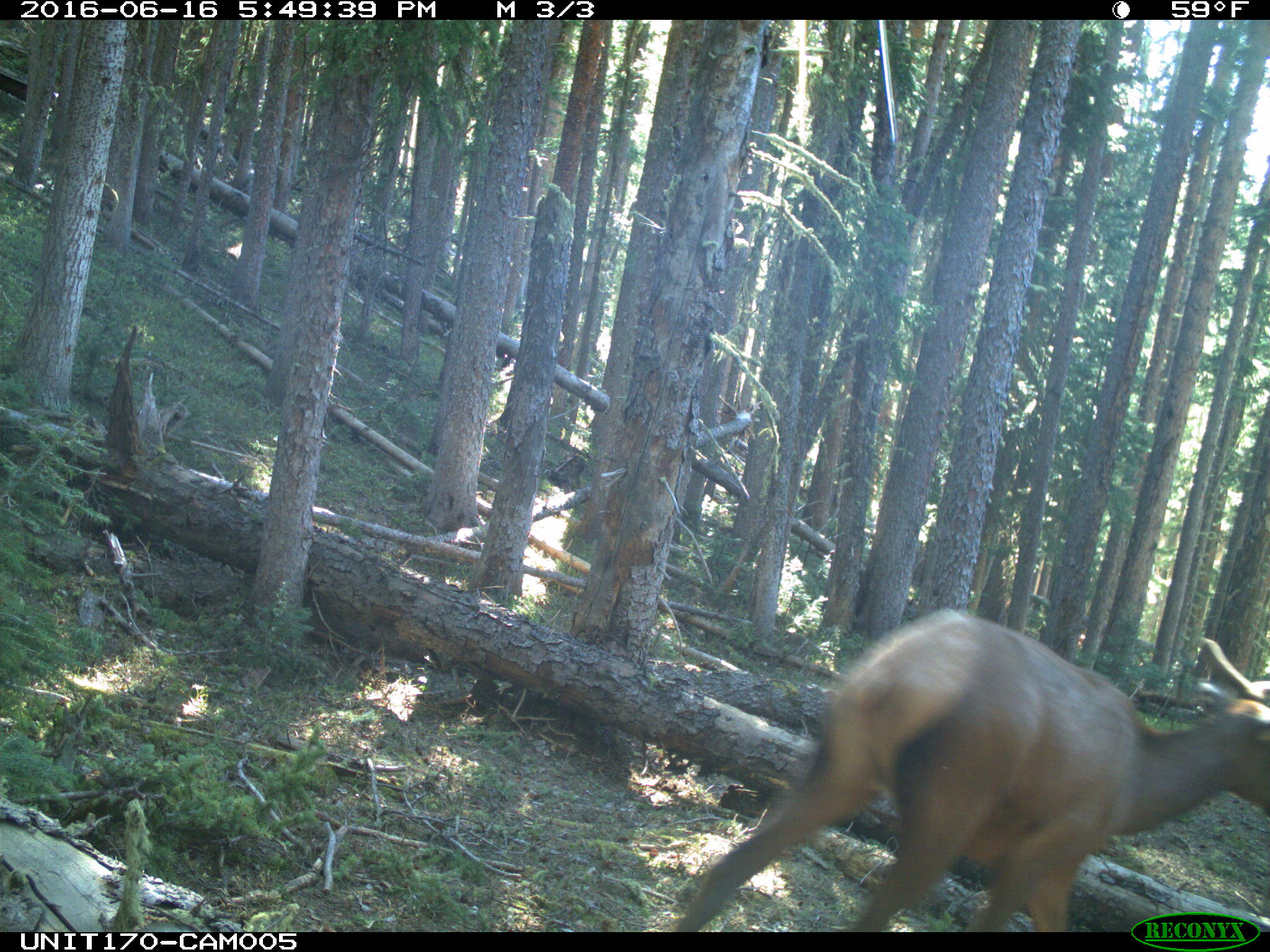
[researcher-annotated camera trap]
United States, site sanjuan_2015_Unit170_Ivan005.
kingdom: Animalia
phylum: Chordata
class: Mammalia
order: Artiodactyla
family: Cervidae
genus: Cervus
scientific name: Cervus elaphus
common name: red deer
Cervus elaphus (red deer).